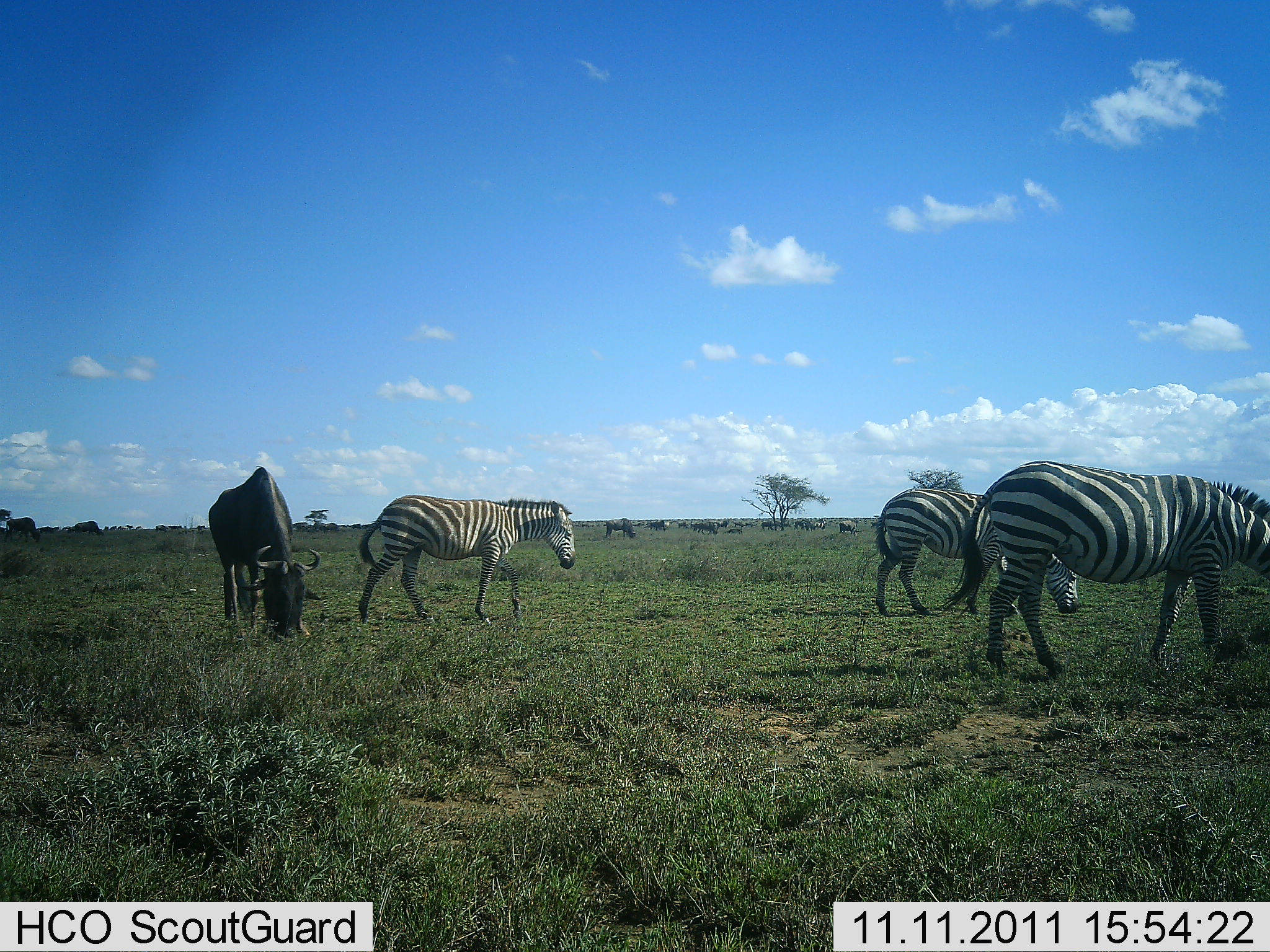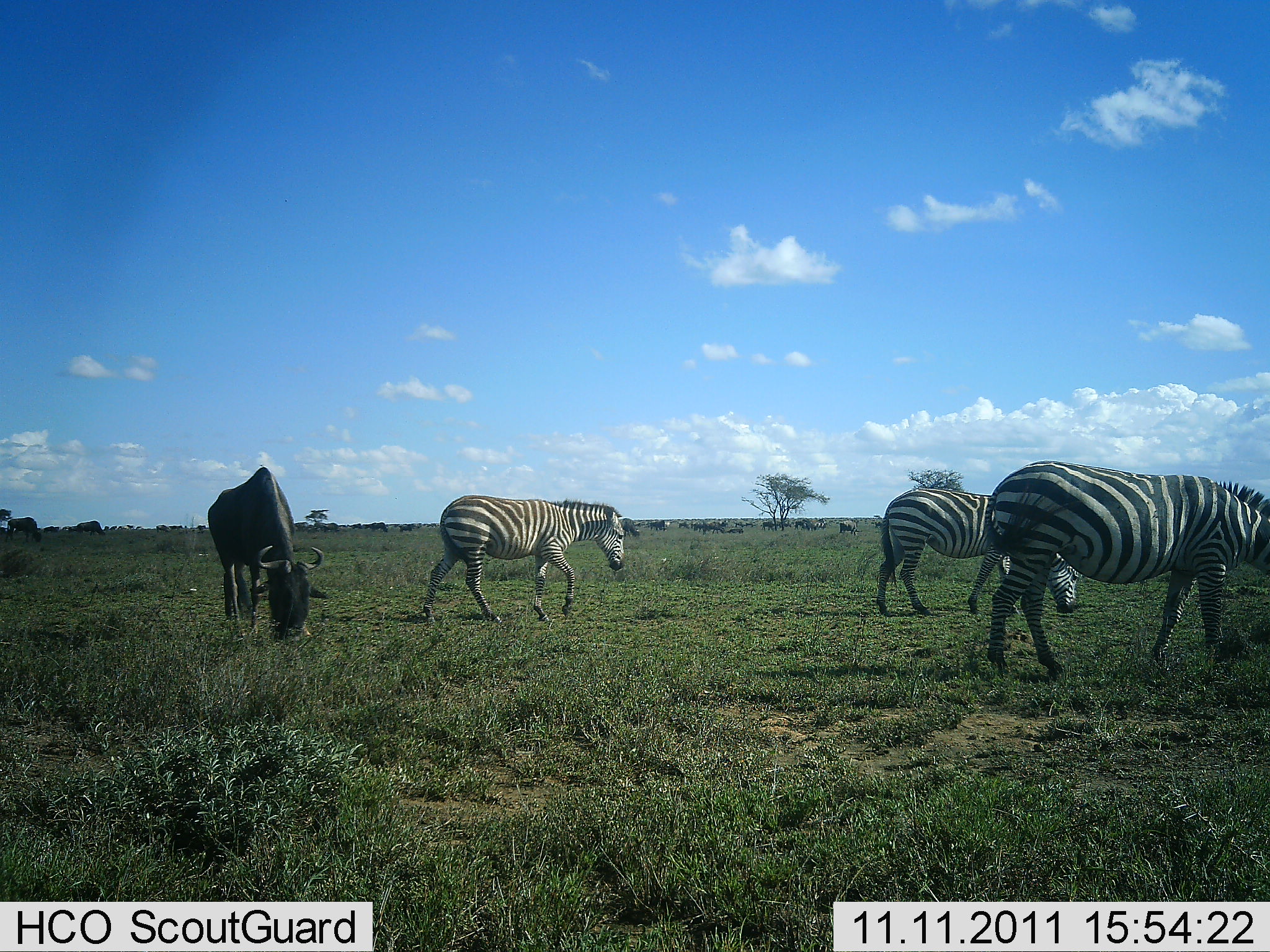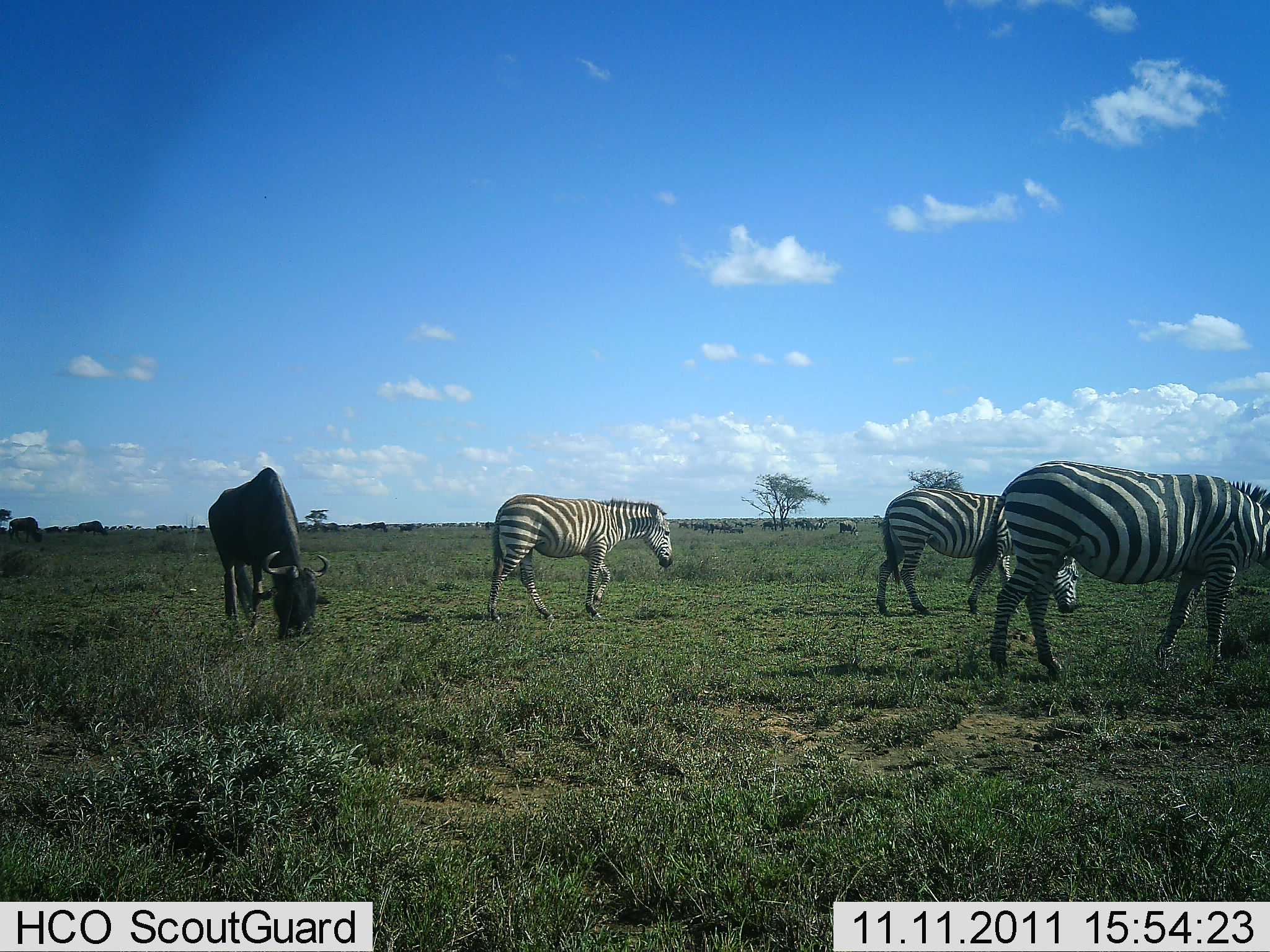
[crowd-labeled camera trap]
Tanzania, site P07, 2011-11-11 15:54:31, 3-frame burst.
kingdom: Animalia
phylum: Chordata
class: Mammalia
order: Artiodactyla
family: Bovidae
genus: Connochaetes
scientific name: Connochaetes taurinus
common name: blue wildebeest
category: wildebeest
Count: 1.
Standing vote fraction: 45%.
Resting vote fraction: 9%.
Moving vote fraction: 45%.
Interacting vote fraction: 0%.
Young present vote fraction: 0%.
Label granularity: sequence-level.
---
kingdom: Animalia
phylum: Chordata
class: Mammalia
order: Perissodactyla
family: Equidae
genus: Equus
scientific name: Equus quagga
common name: plains zebra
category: zebra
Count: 3.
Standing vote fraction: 58%.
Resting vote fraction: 0%.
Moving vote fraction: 75%.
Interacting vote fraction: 0%.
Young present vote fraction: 0%.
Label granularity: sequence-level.